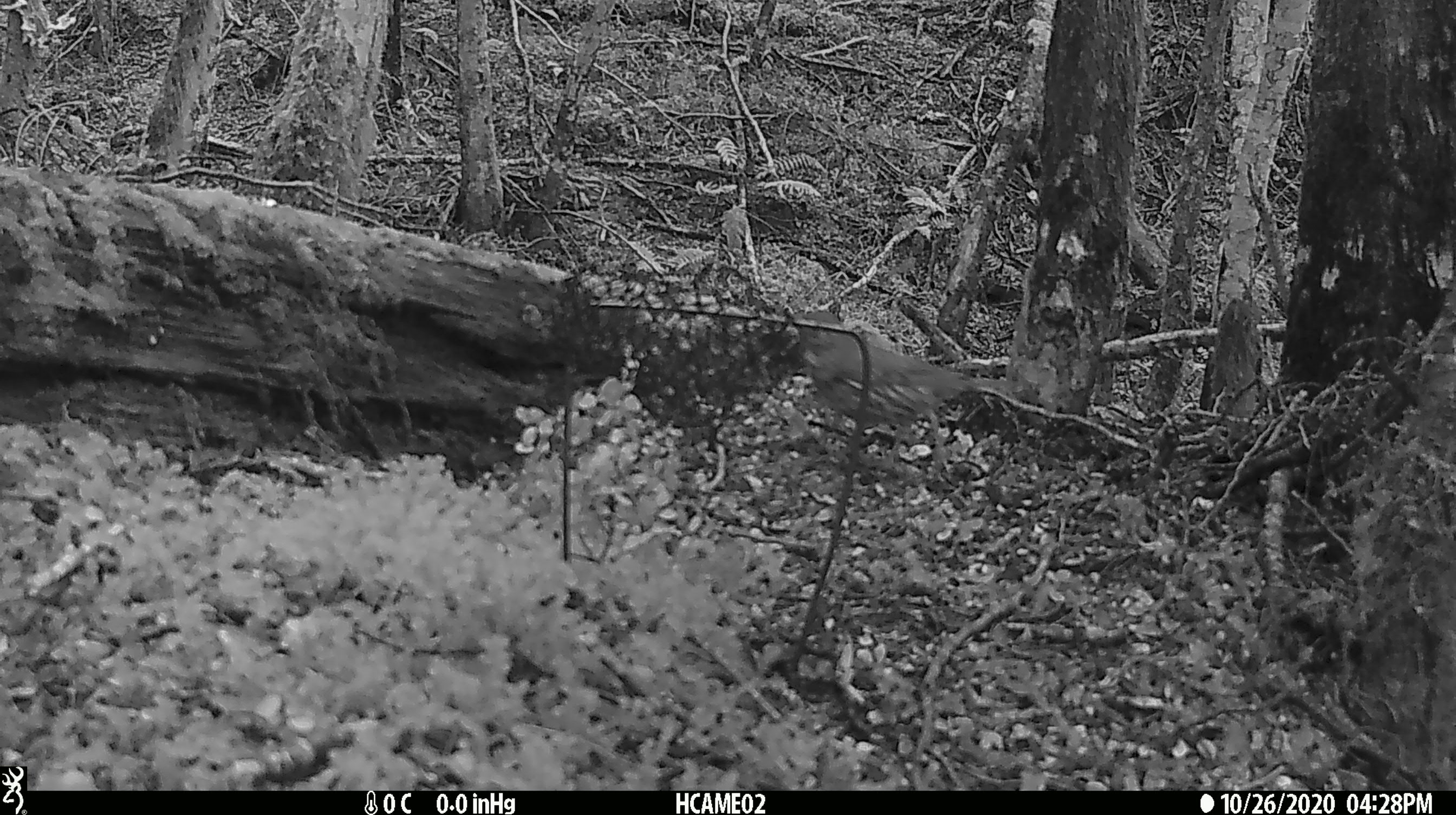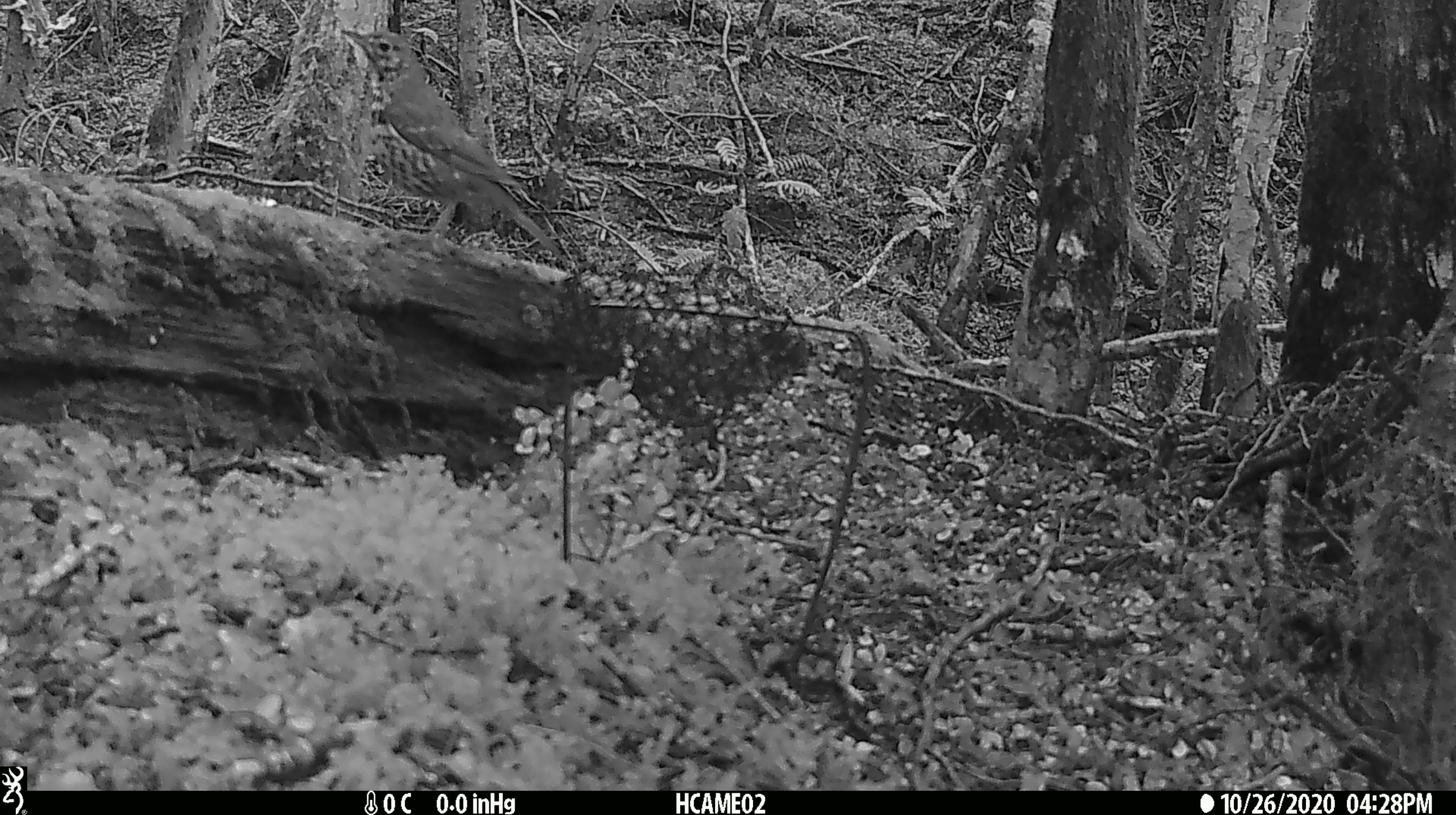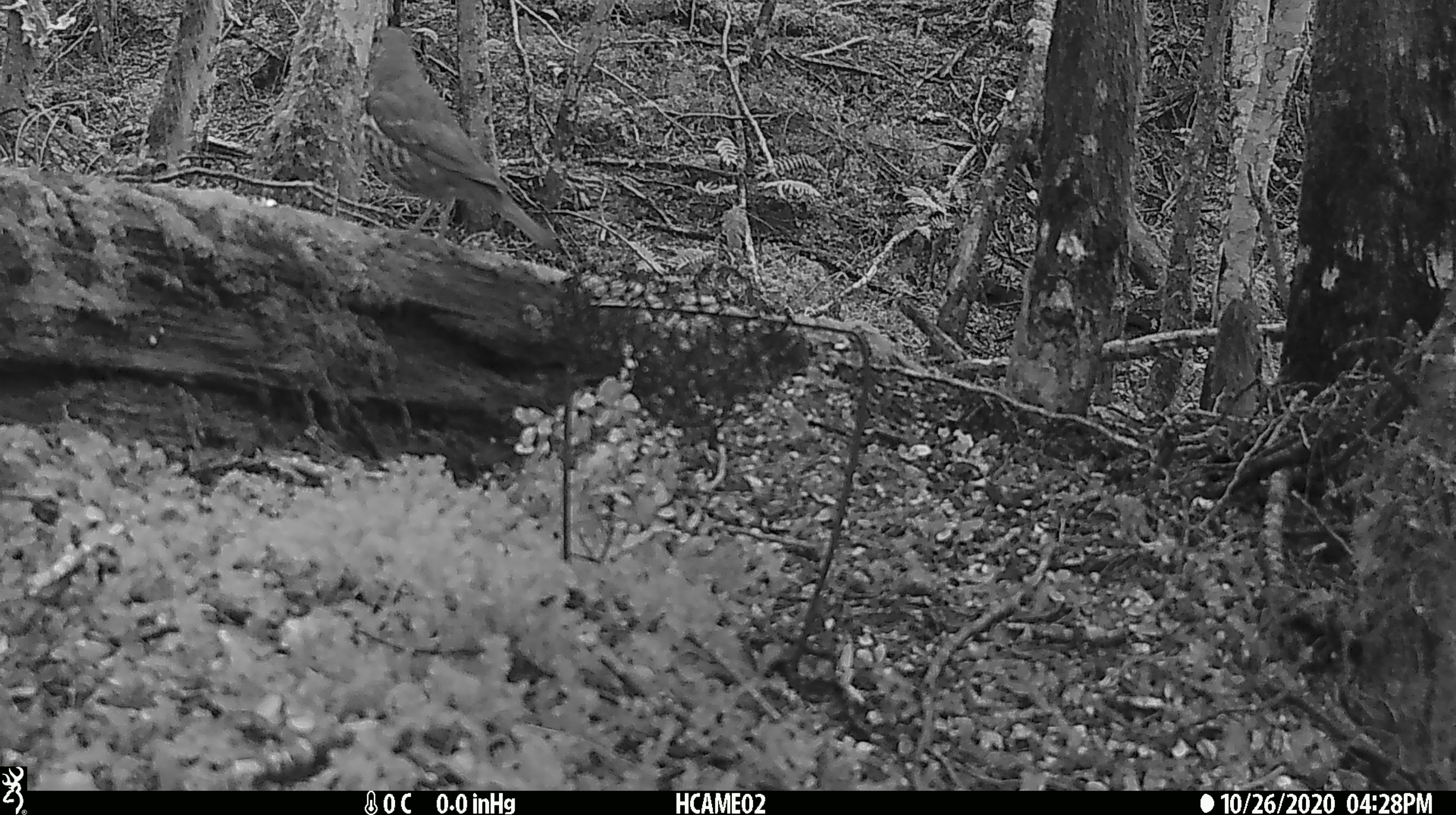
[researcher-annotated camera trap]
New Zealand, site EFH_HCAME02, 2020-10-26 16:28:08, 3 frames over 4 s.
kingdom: Animalia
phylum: Chordata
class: Aves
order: Passeriformes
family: Turdidae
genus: Turdus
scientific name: Turdus philomelos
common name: song thrush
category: thrush